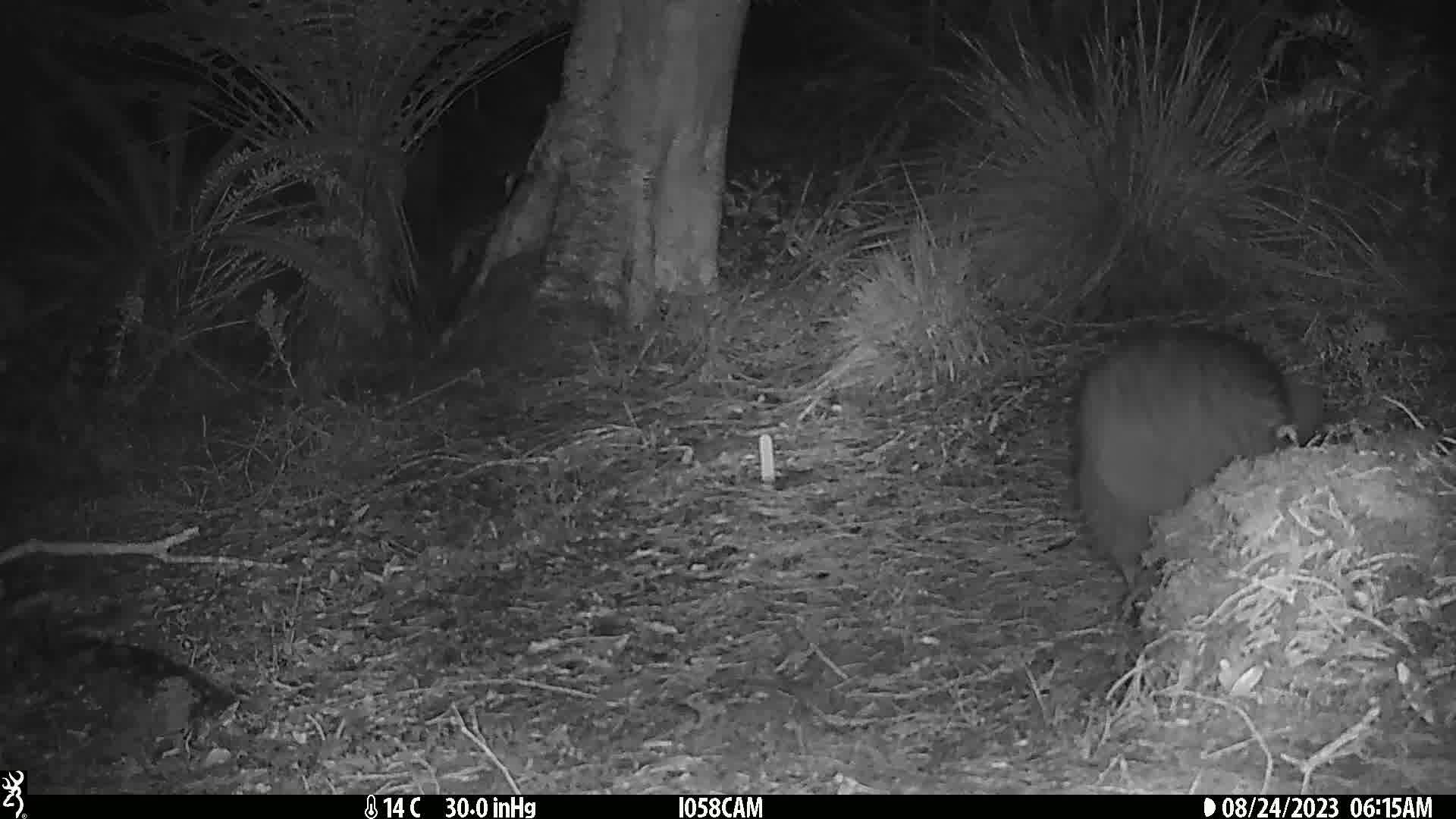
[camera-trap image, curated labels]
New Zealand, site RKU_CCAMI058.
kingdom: Animalia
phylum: Chordata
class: Aves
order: Apterygiformes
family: Apterygidae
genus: Apteryx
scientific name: Apteryx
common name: kiwi